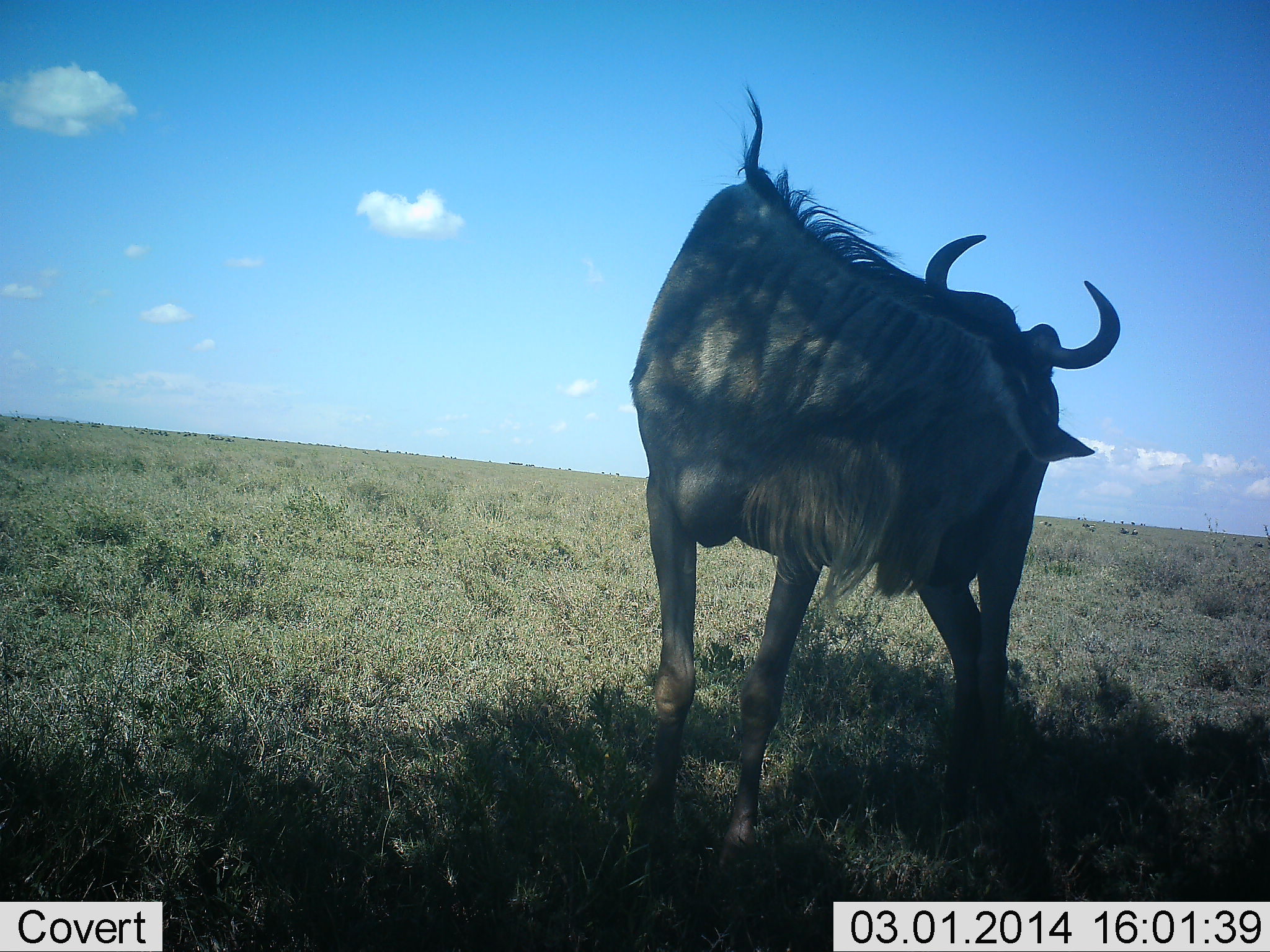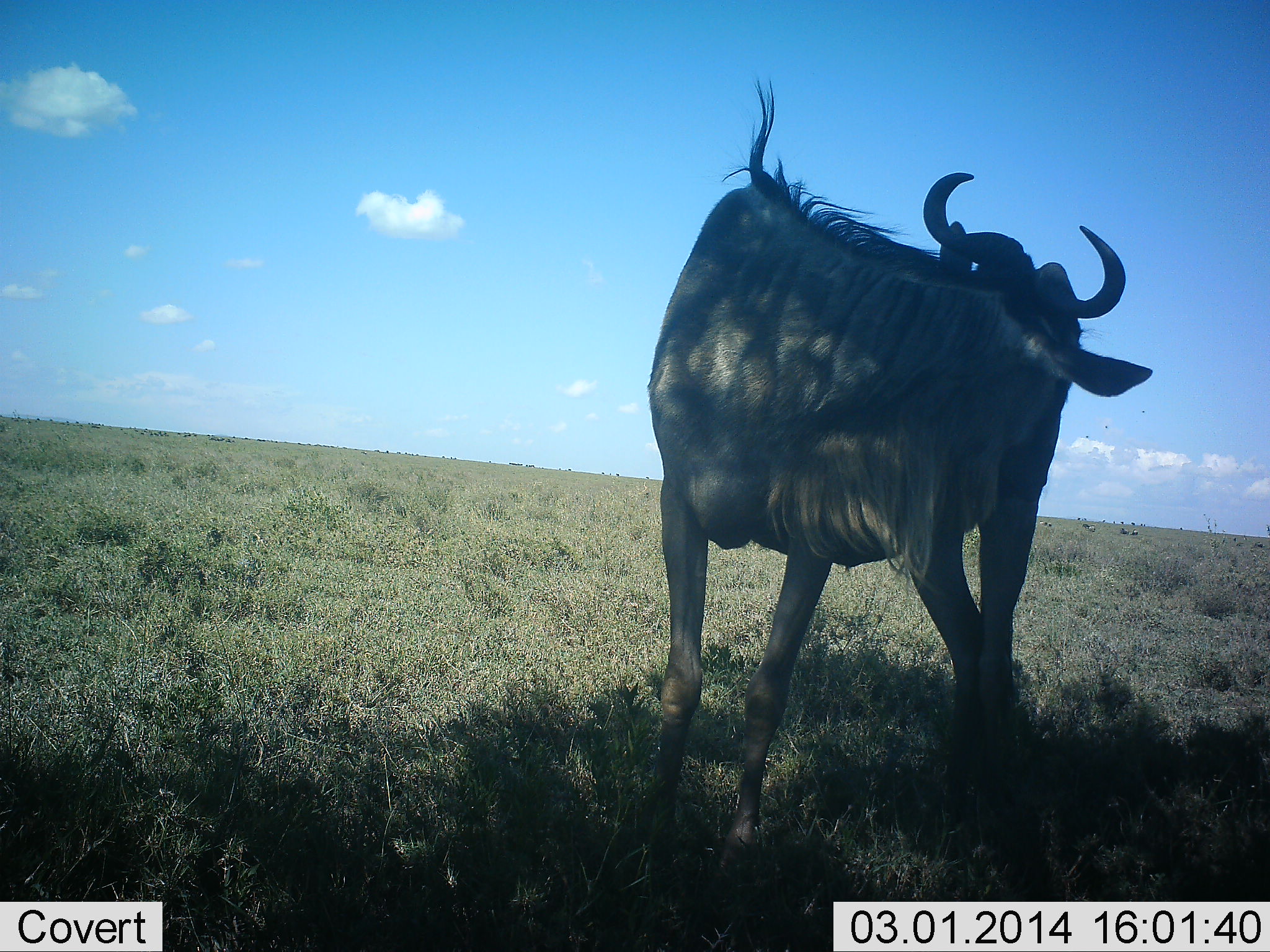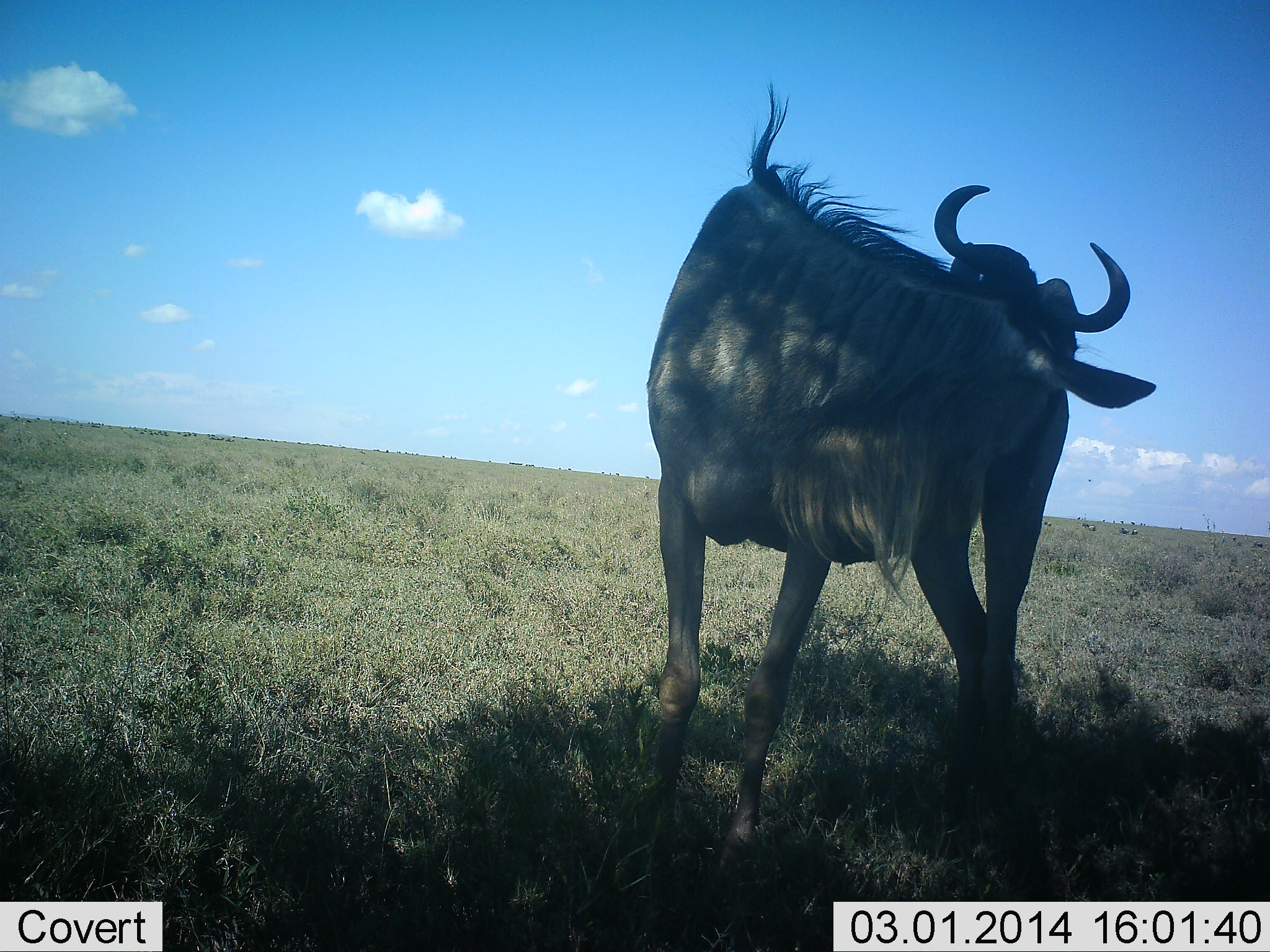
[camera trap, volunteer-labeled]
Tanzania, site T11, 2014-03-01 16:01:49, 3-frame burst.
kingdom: Animalia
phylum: Chordata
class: Mammalia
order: Artiodactyla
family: Bovidae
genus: Connochaetes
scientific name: Connochaetes taurinus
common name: blue wildebeest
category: wildebeest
Wildebeest (blue wildebeest) (Connochaetes taurinus), count 1. Behavior (volunteer vote fractions): standing 80%, resting 0%, moving 10%, interacting 10%. Young present (vote fraction): 0%. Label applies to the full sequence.